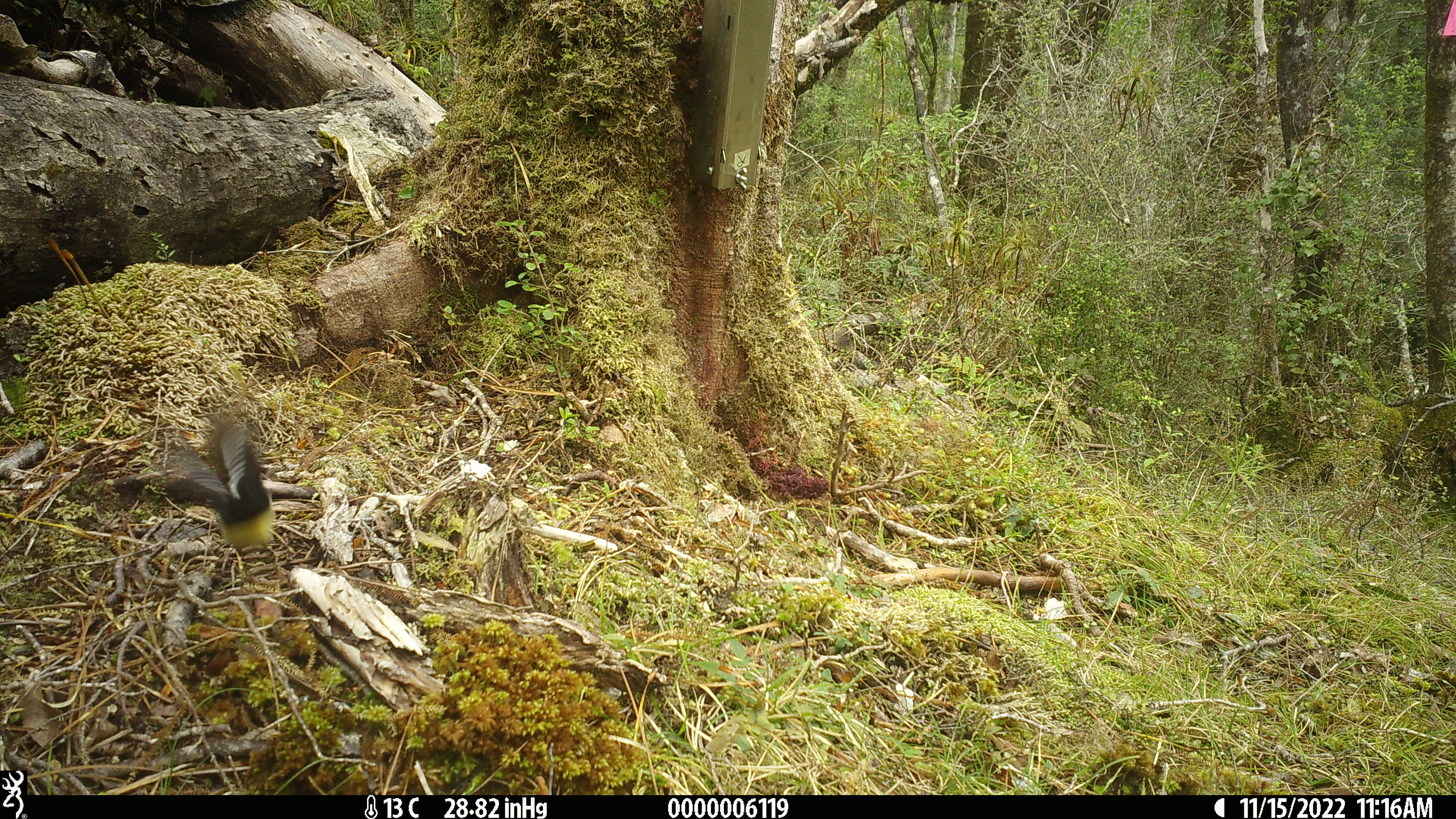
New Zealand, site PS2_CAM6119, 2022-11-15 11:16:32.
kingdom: Animalia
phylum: Chordata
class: Aves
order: Passeriformes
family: Petroicidae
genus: Petroica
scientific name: Petroica macrocephala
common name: tomtit